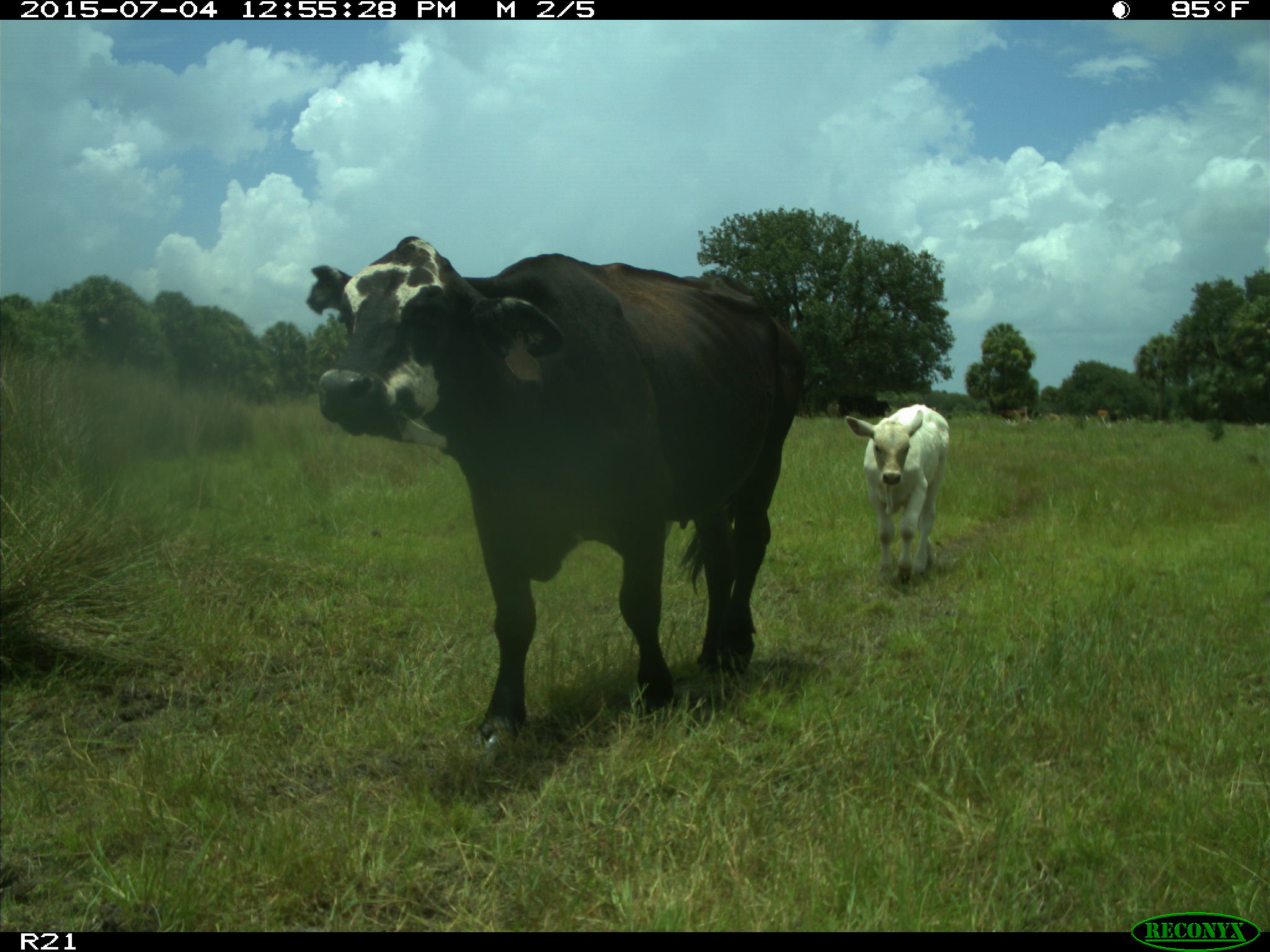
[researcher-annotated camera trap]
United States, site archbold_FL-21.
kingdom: Animalia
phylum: Chordata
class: Mammalia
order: Artiodactyla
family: Bovidae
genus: Bos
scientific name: Bos taurus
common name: domestic cow